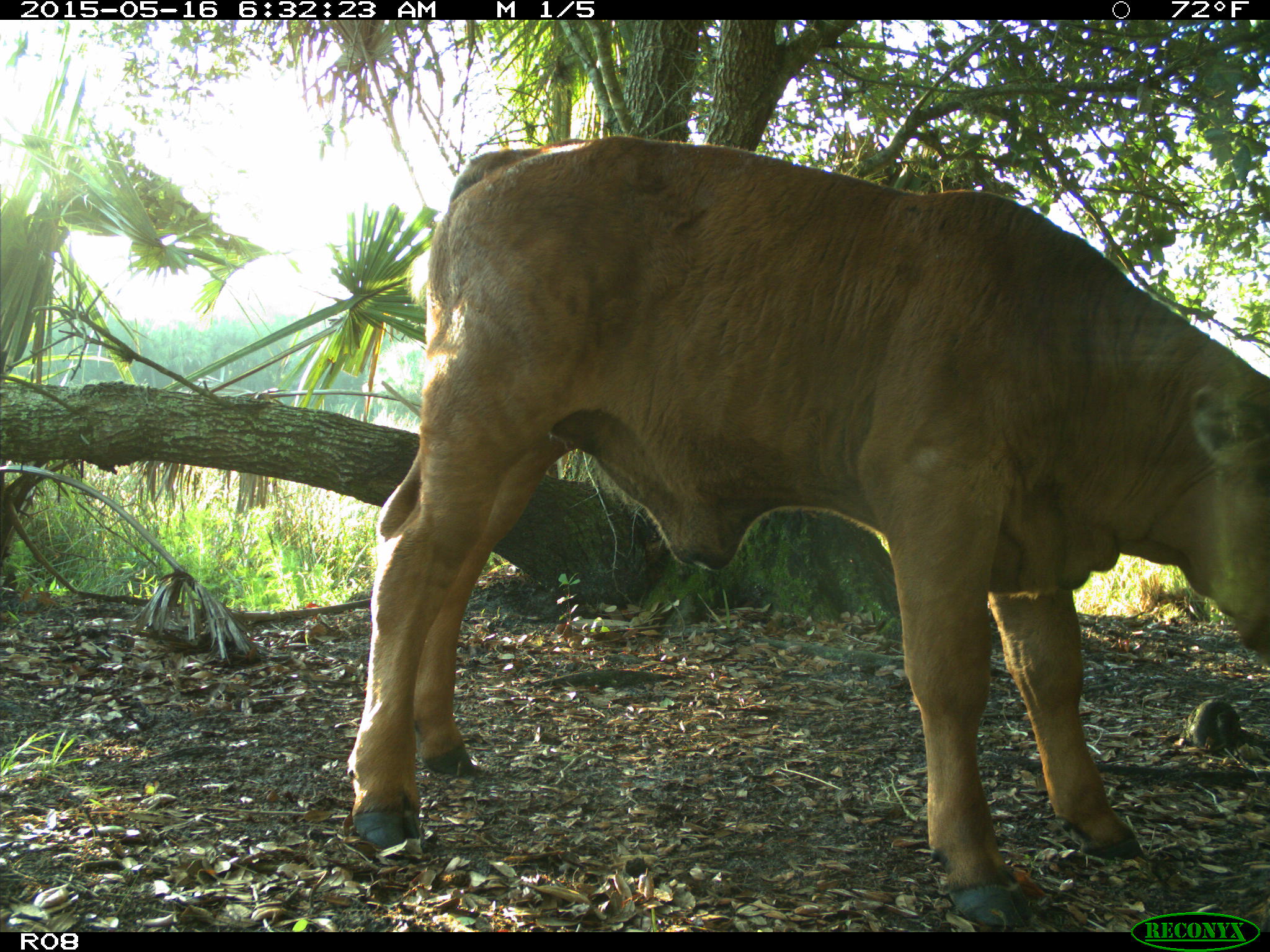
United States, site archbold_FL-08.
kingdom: Animalia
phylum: Chordata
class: Mammalia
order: Artiodactyla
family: Bovidae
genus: Bos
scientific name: Bos taurus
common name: domestic cow